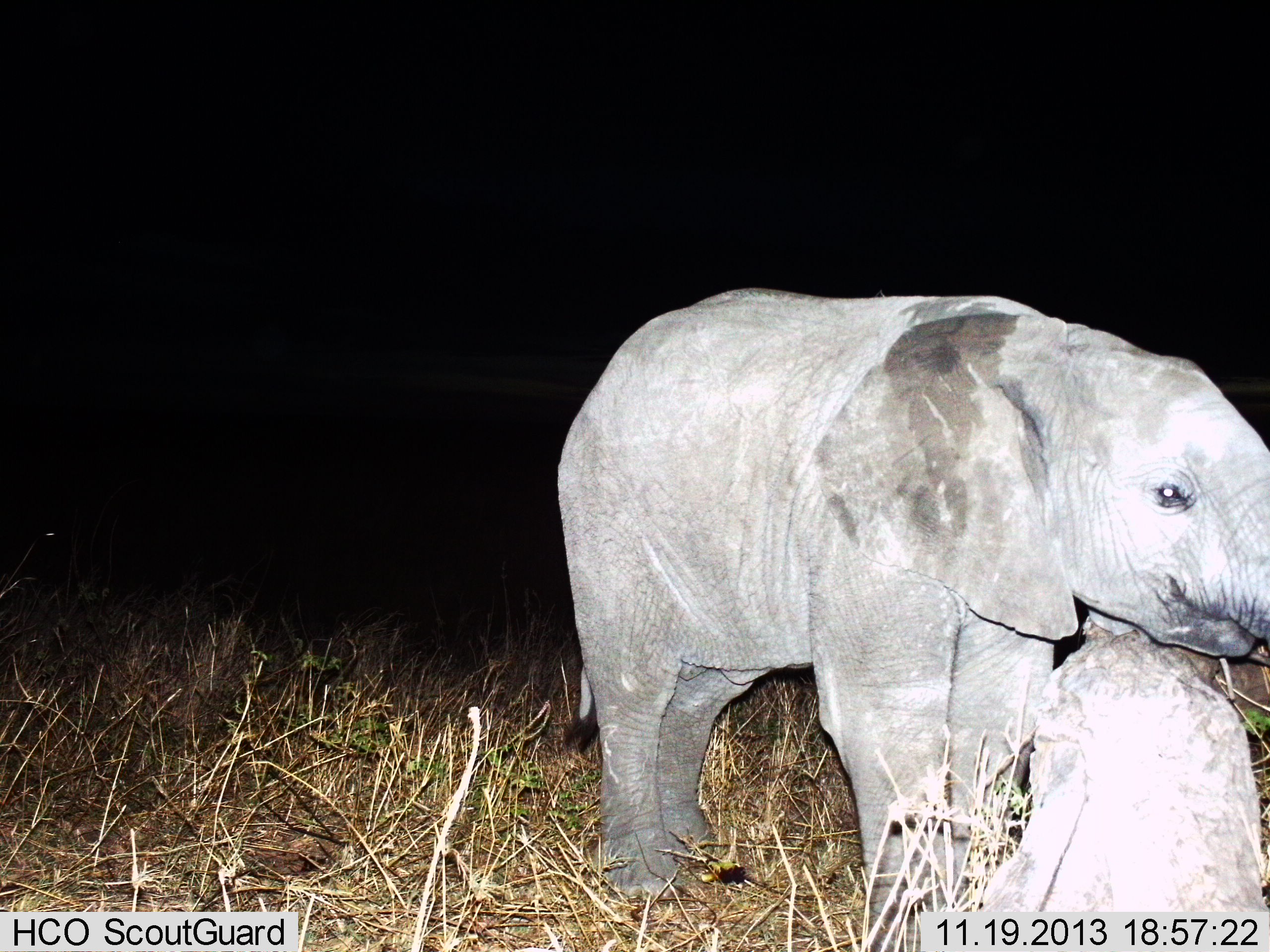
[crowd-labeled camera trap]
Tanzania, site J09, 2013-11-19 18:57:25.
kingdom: Animalia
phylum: Chordata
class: Mammalia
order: Proboscidea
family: Elephantidae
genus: Loxodonta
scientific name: Loxodonta africana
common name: african bush elephant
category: elephant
Elephant (african bush elephant) (Loxodonta africana), count 1. Behavior (volunteer vote fractions): standing 90%, resting 0%, moving 0%, interacting 10%. Young present (vote fraction): 100%. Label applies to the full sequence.